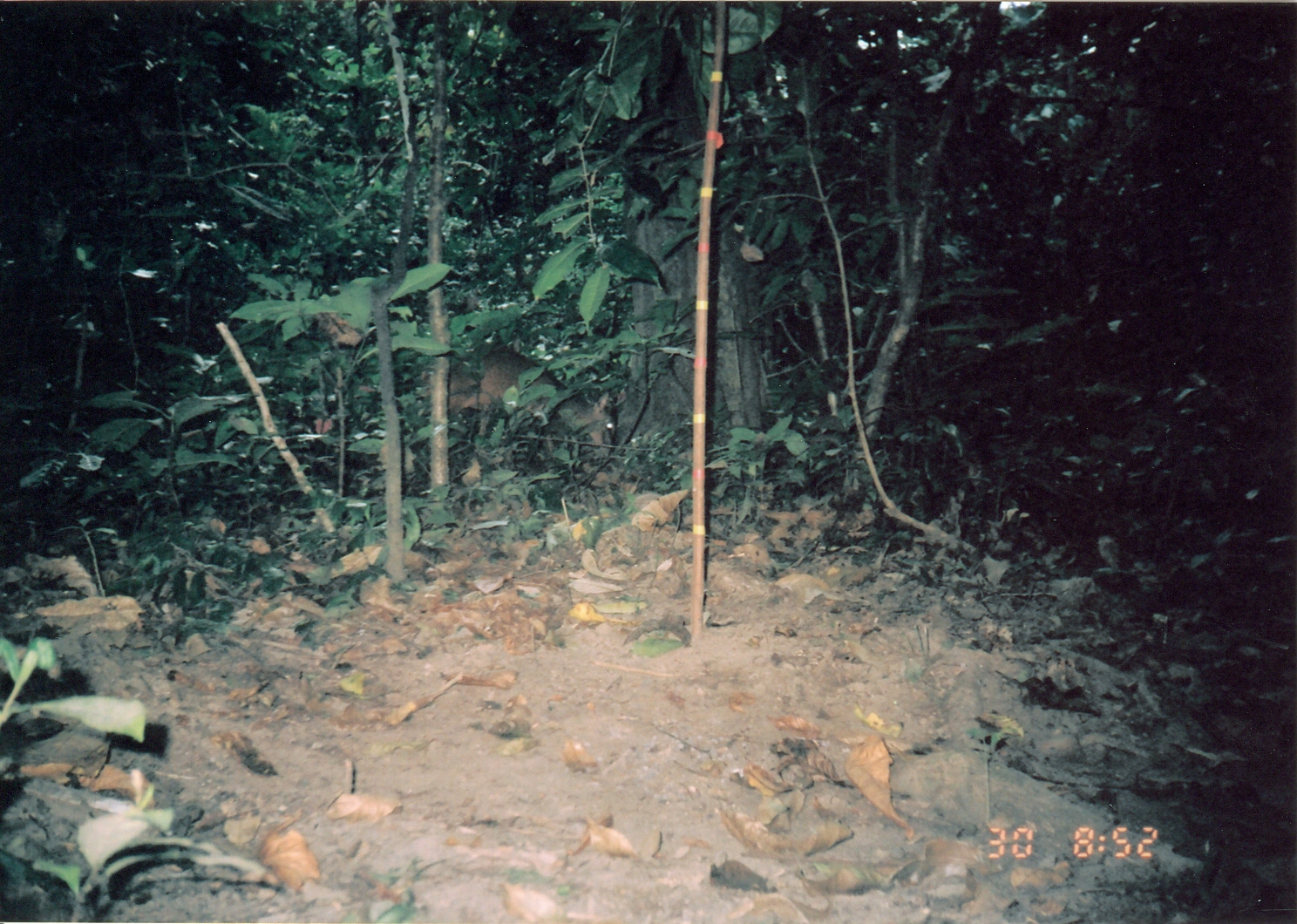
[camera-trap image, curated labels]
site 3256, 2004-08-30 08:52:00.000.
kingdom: Animalia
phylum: Chordata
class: Mammalia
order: Artiodactyla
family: Bovidae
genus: Cephalophus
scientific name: Cephalophus harveyi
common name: harvey's duiker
Cephalophus harveyi (harvey's duiker), count 1.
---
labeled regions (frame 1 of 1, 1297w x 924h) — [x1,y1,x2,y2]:
cephalophus harveyi: [411,340,623,469]